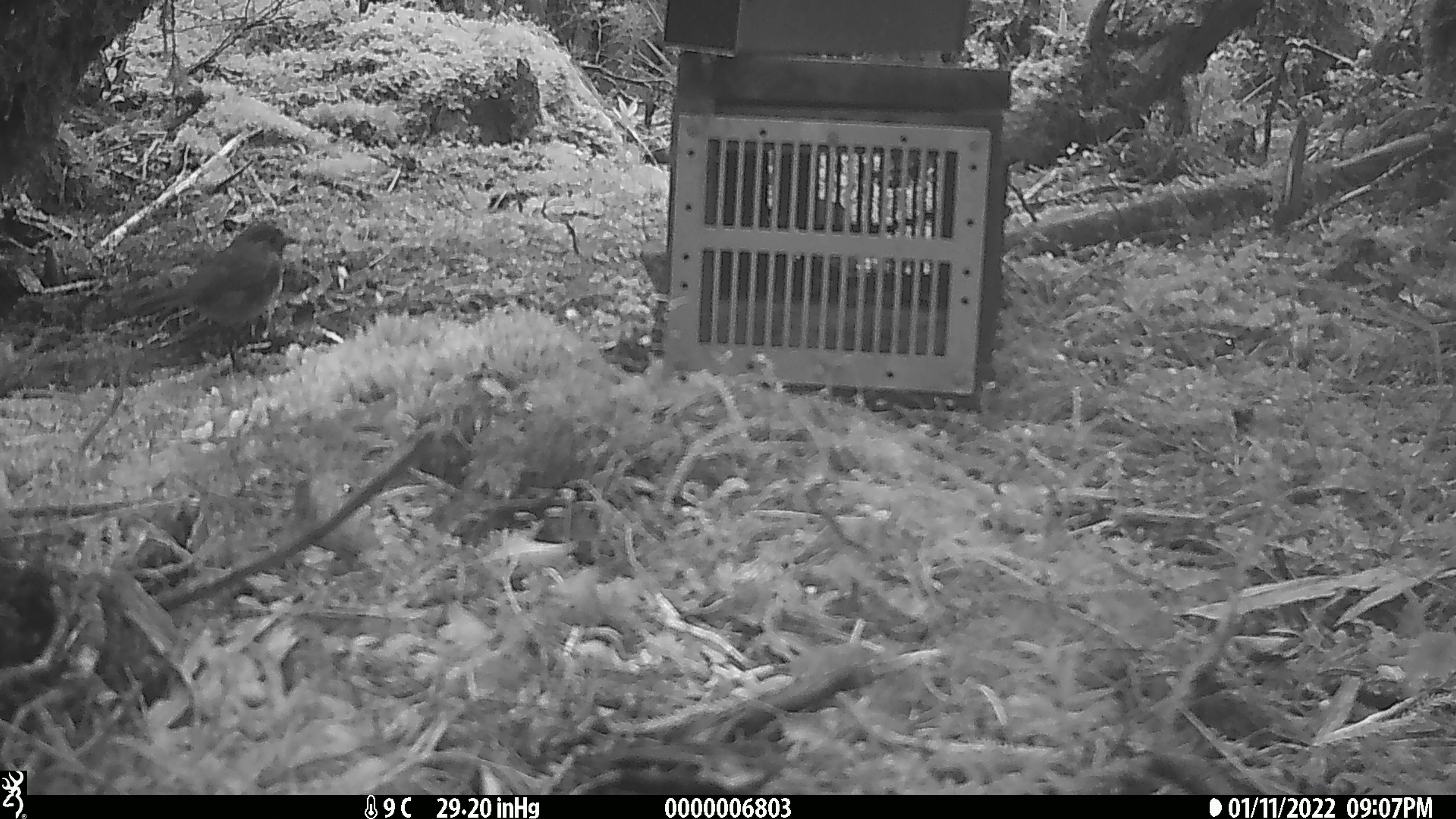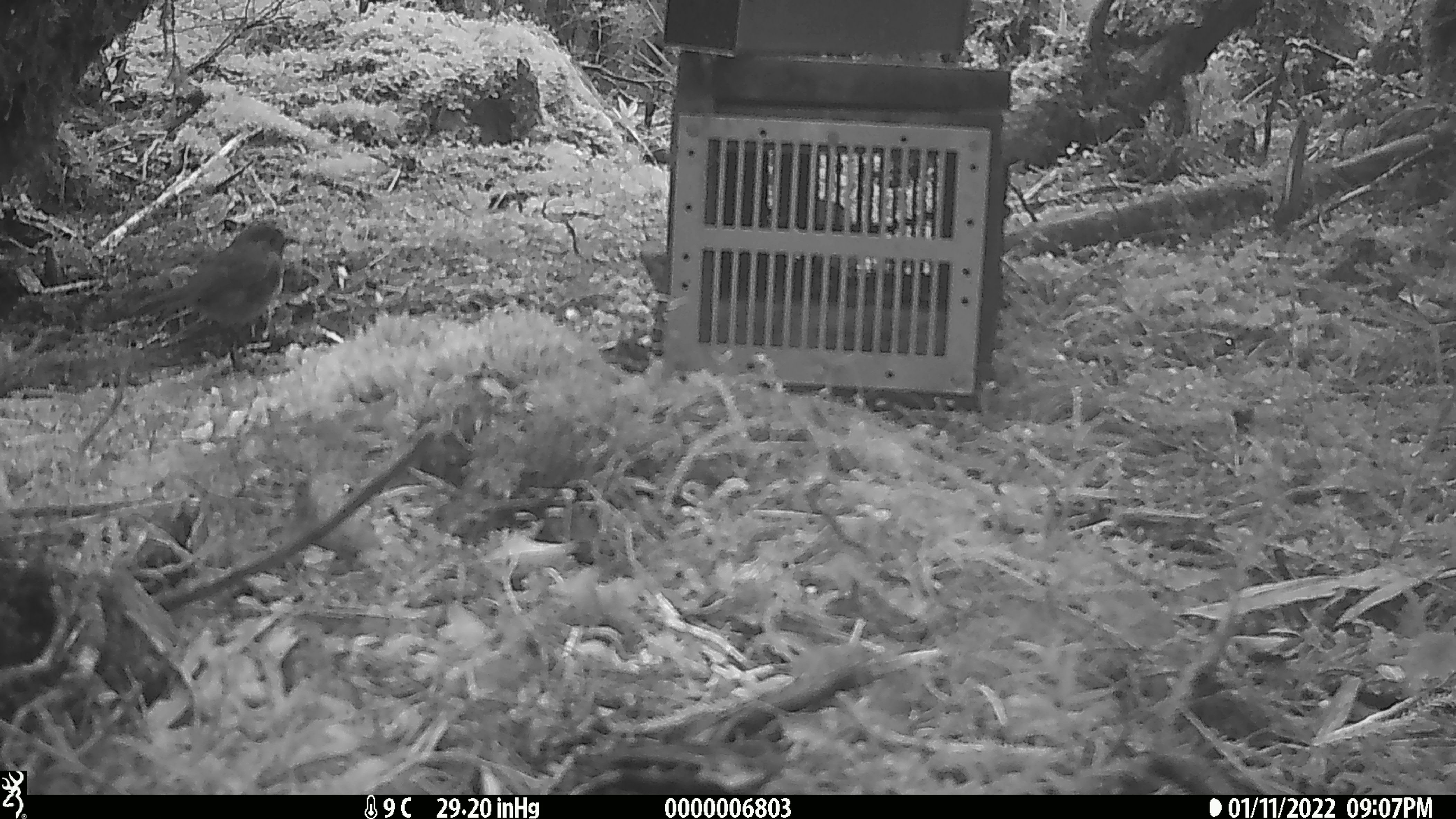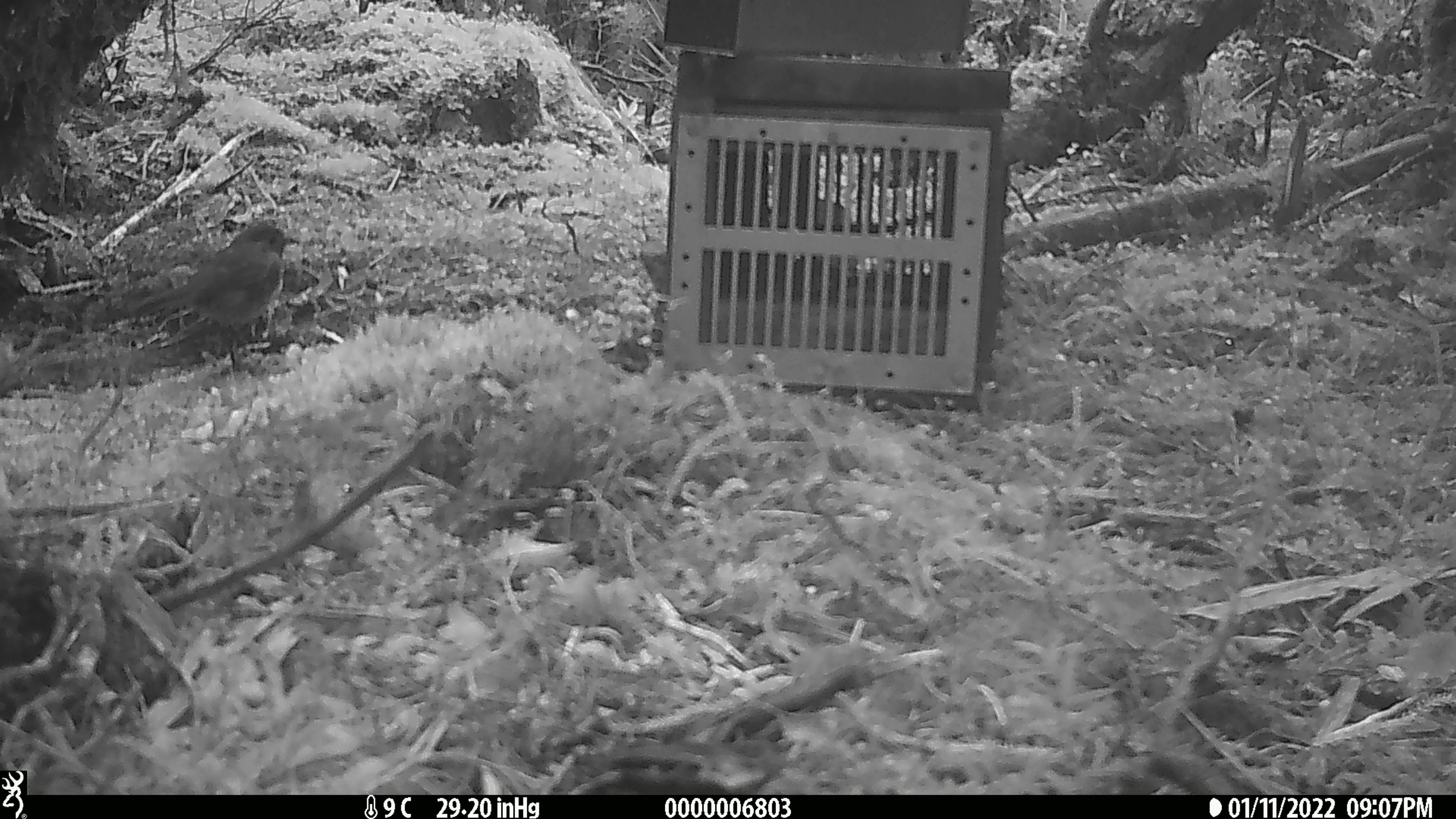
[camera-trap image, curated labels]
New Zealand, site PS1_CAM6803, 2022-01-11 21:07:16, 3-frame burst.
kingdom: Animalia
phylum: Chordata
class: Aves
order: Passeriformes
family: Petroicidae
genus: Petroica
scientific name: Petroica australis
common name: new zealand robin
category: robin